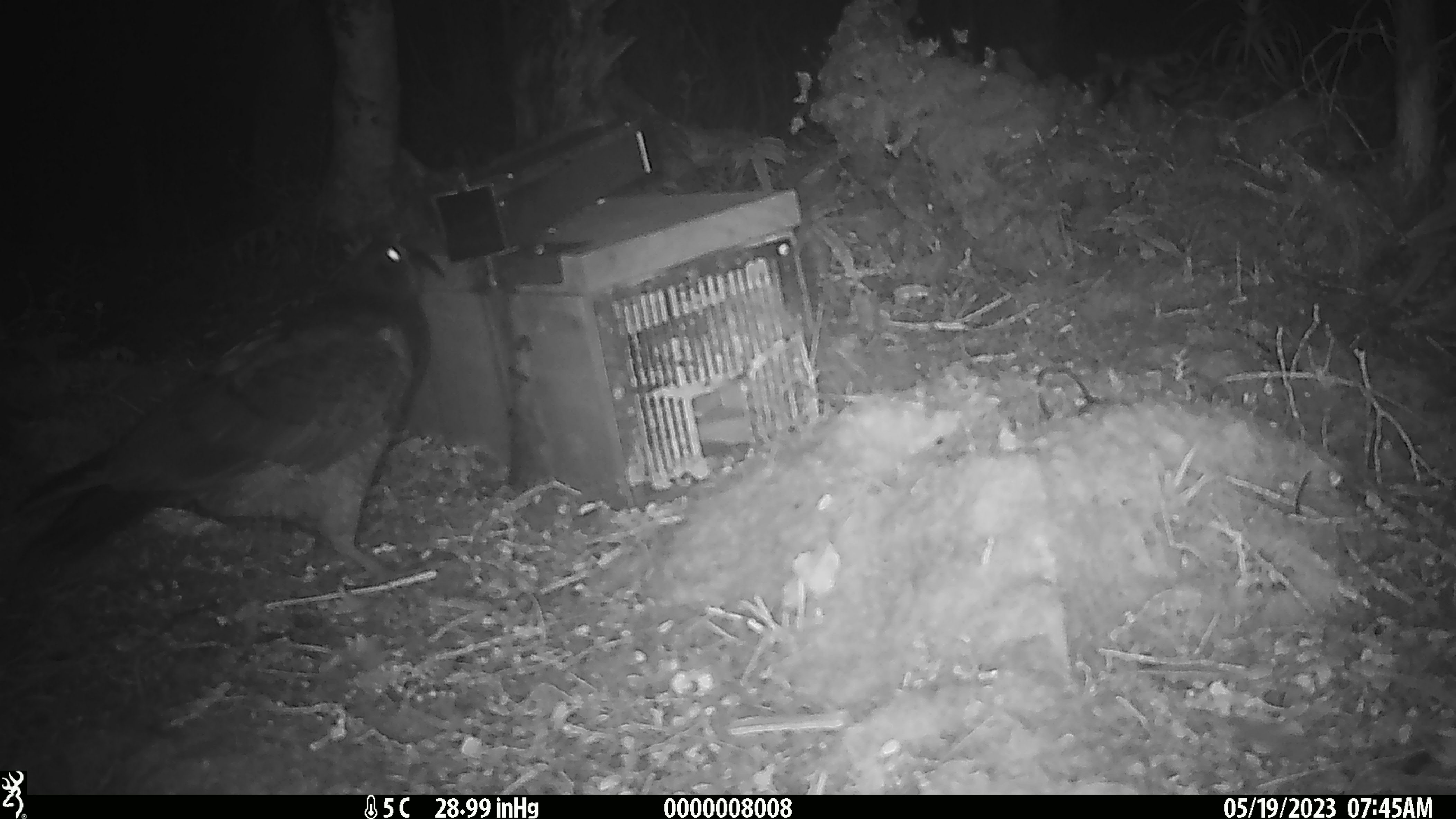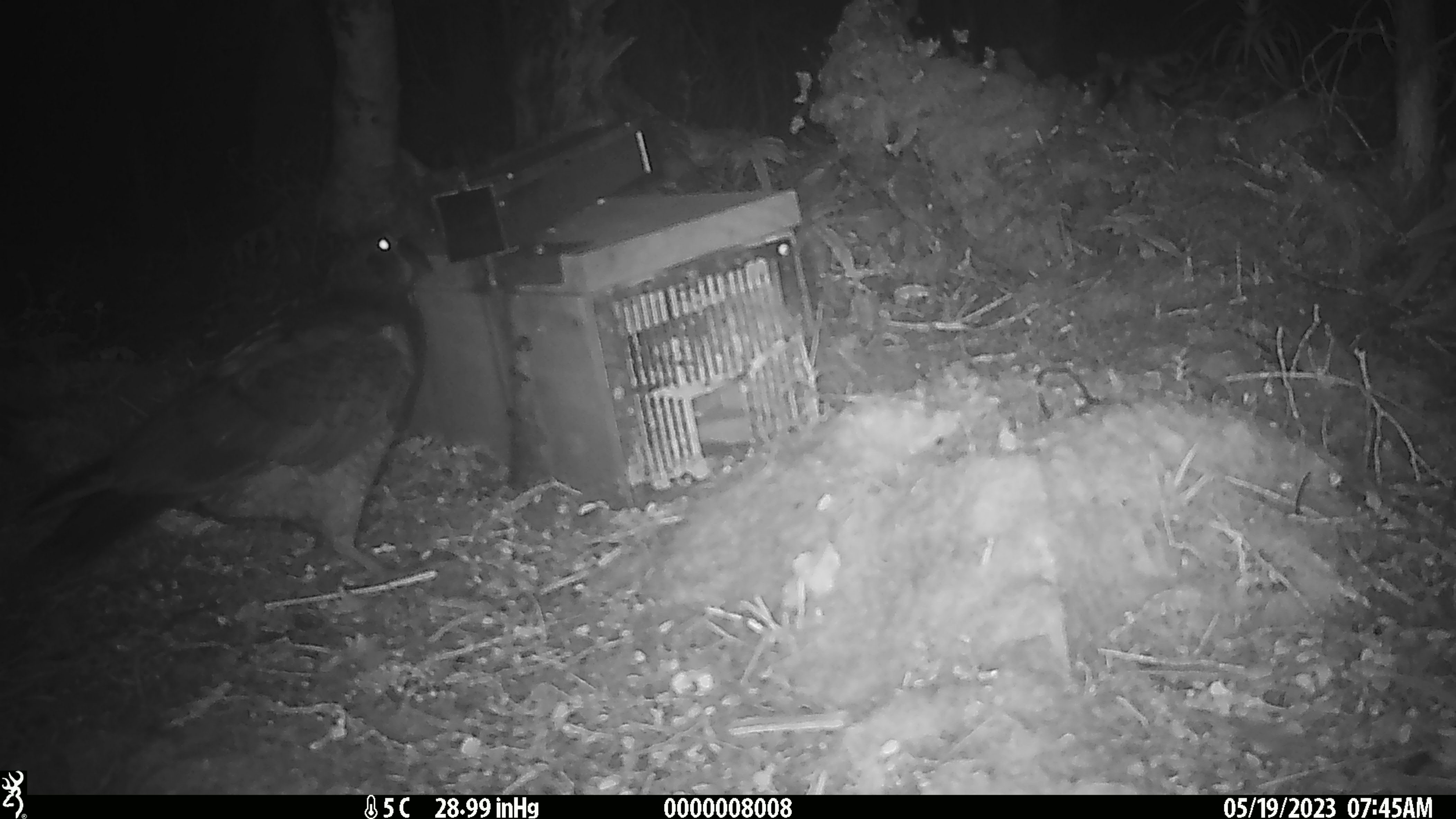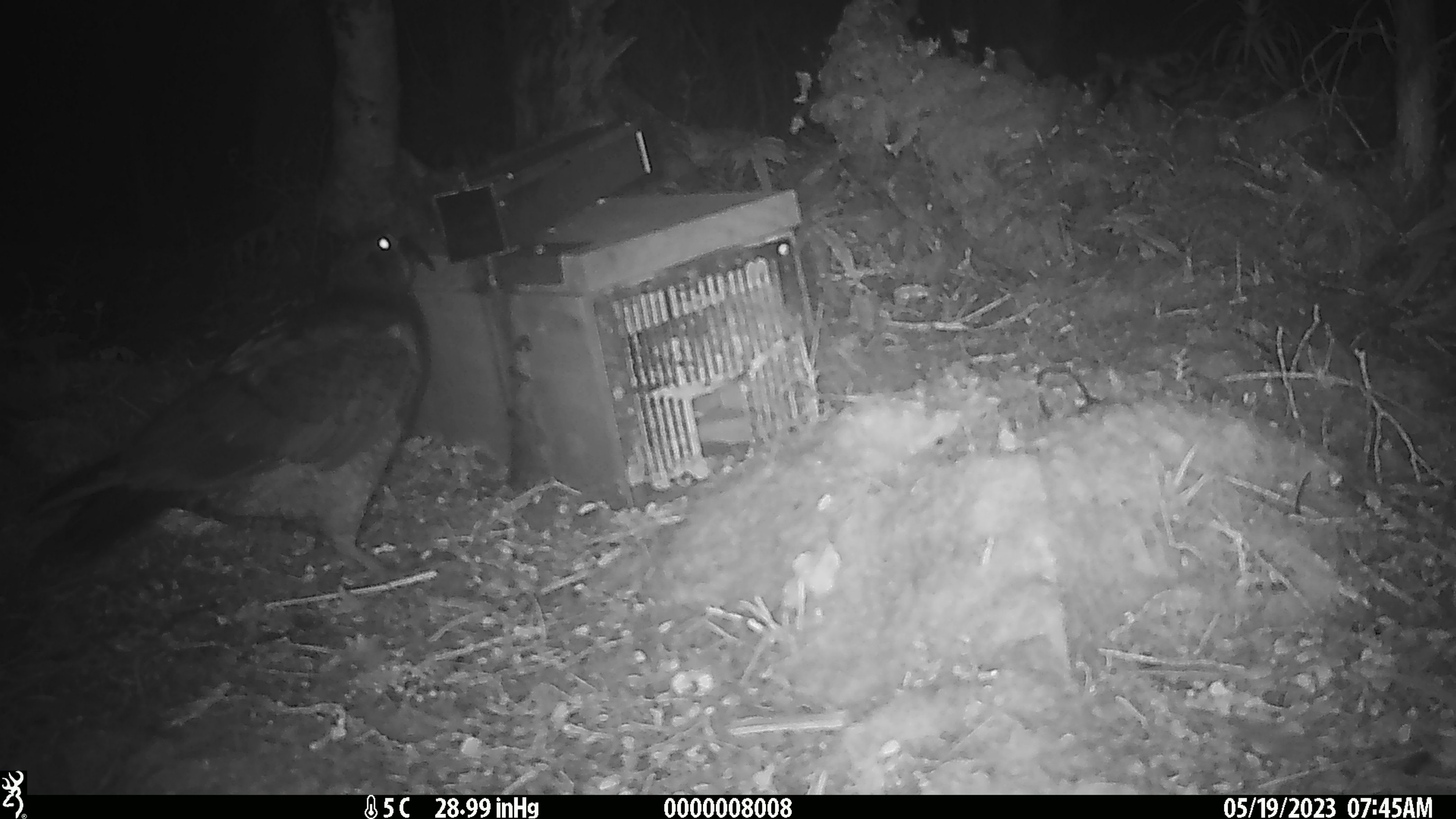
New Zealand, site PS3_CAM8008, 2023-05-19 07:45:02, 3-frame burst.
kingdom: Animalia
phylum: Chordata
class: Aves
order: Psittaciformes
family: Strigopidae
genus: Nestor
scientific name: Nestor notabilis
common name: kea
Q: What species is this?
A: Kea (Nestor notabilis).